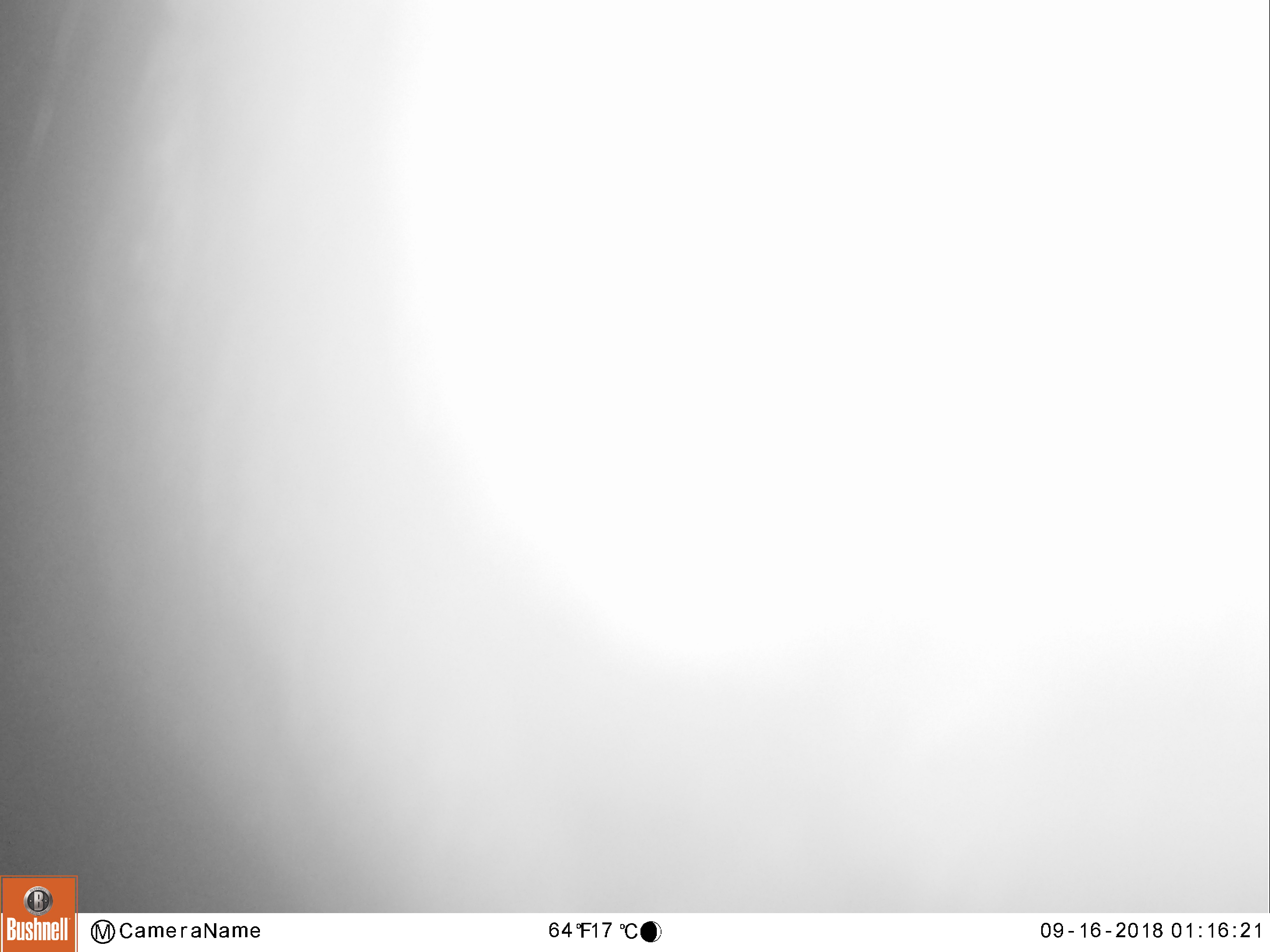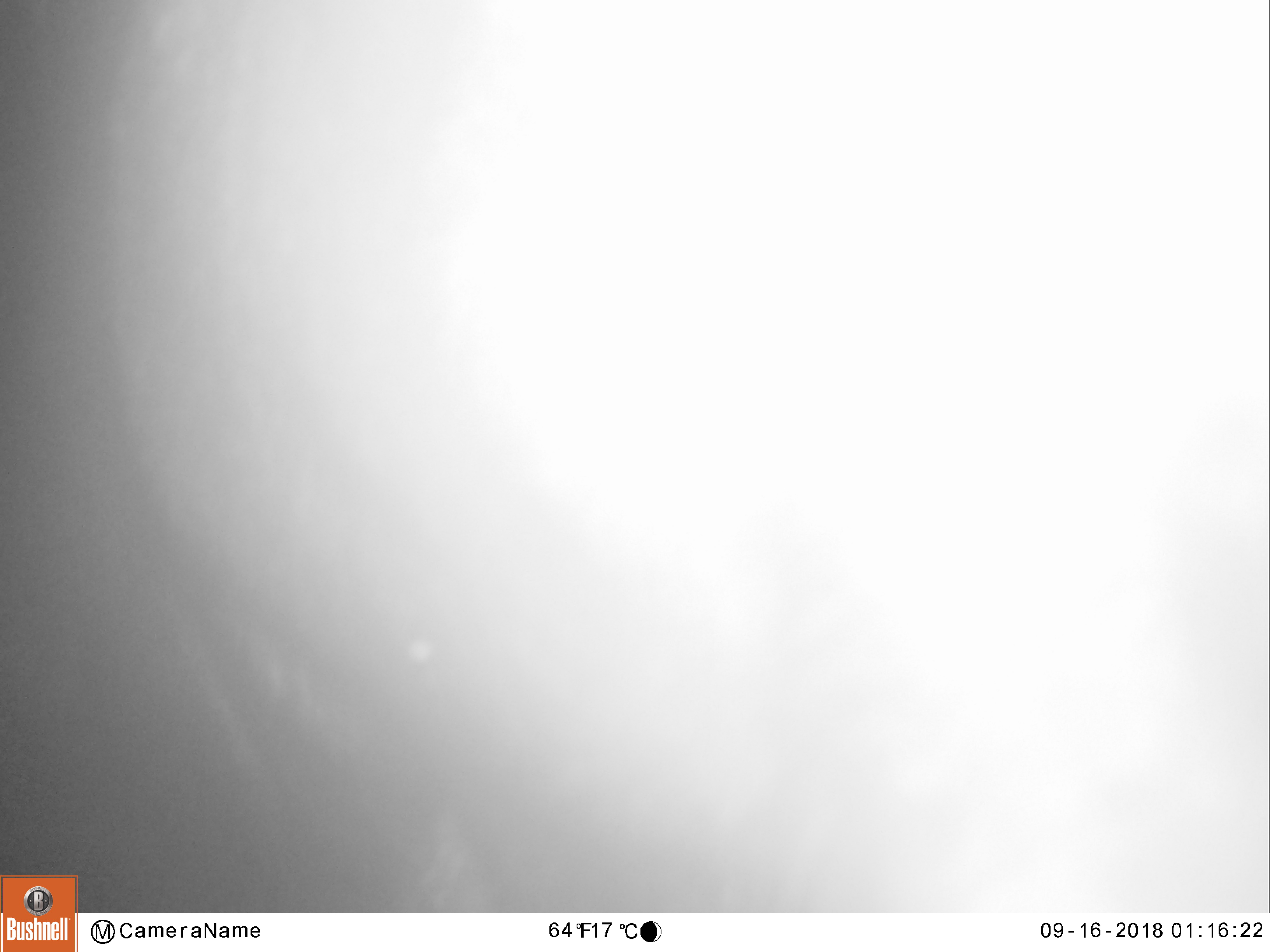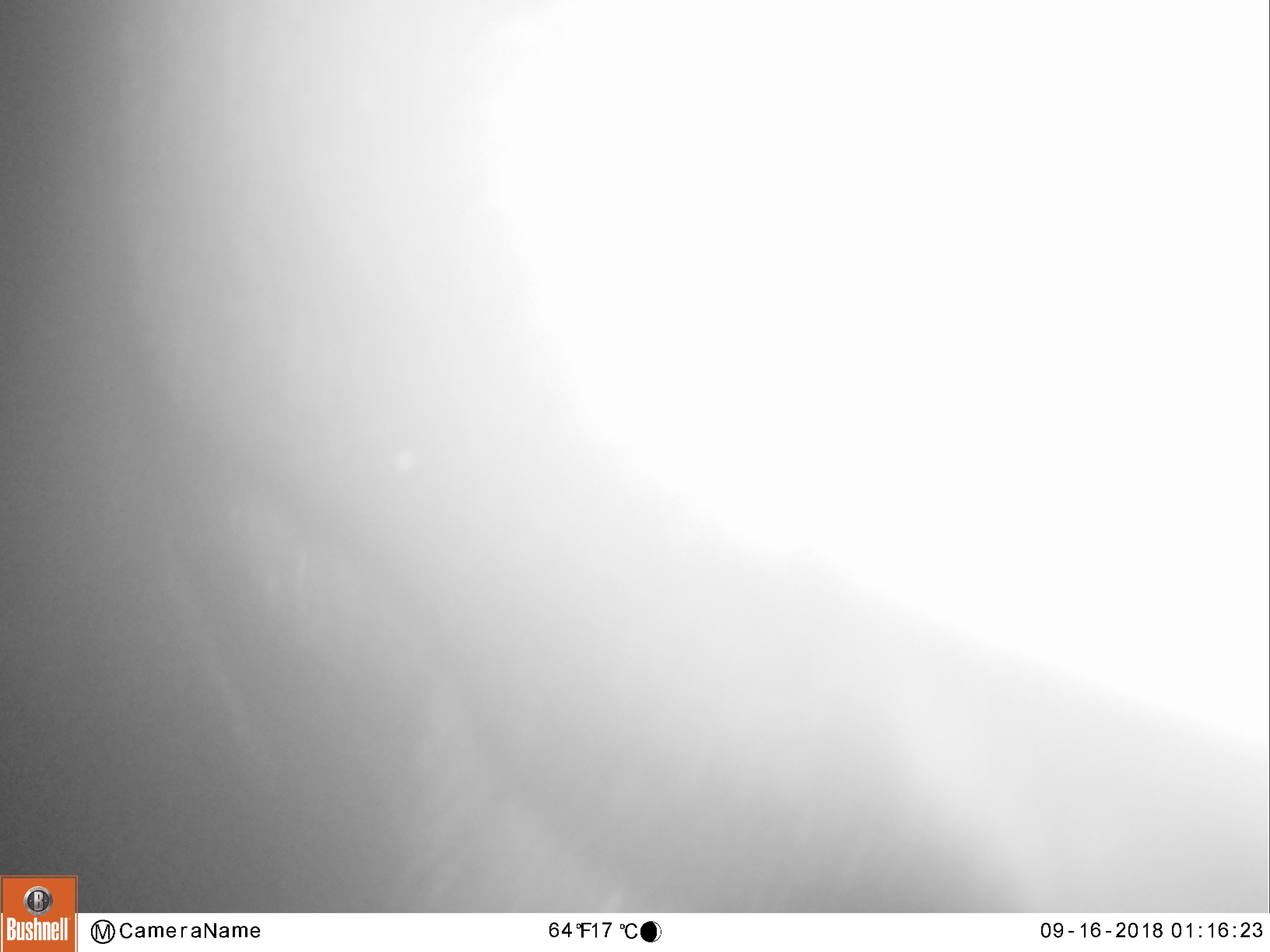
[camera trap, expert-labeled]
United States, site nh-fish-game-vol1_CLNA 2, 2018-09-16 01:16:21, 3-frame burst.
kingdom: Animalia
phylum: Chordata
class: Mammalia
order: Artiodactyla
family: Cervidae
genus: Alces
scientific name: Alces alces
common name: moose